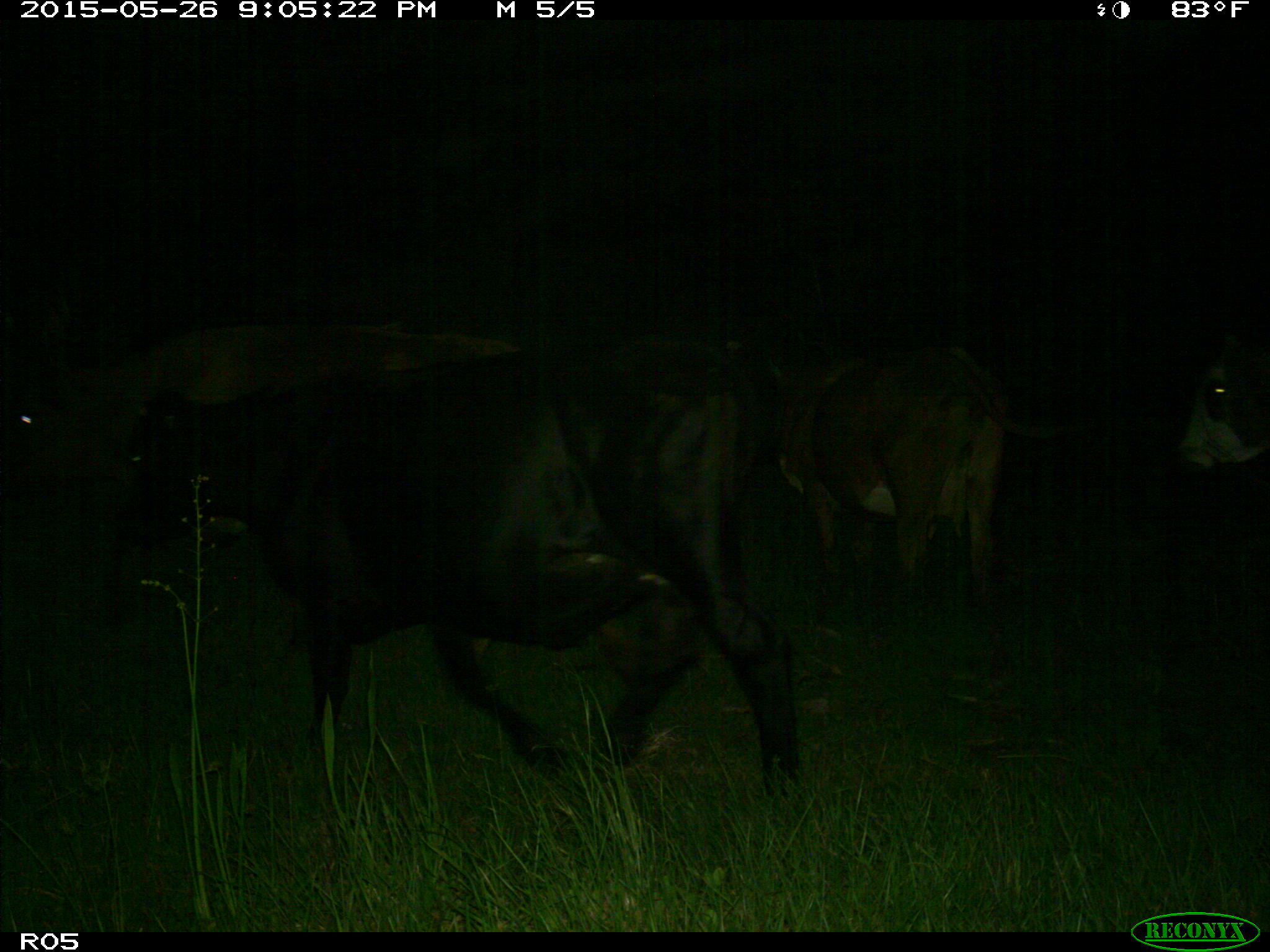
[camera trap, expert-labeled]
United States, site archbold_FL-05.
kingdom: Animalia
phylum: Chordata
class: Mammalia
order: Artiodactyla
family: Bovidae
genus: Bos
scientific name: Bos taurus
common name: domestic cow